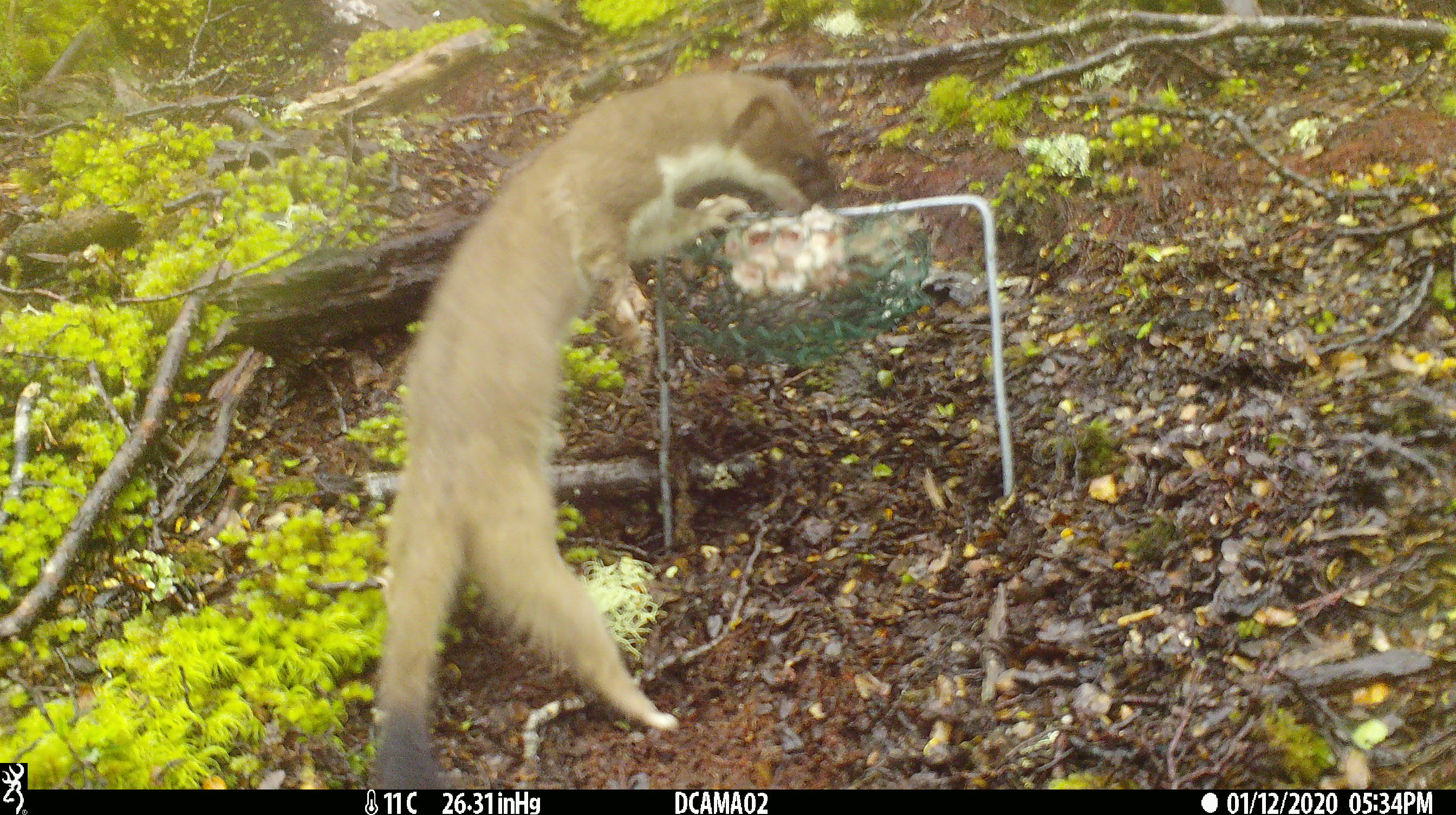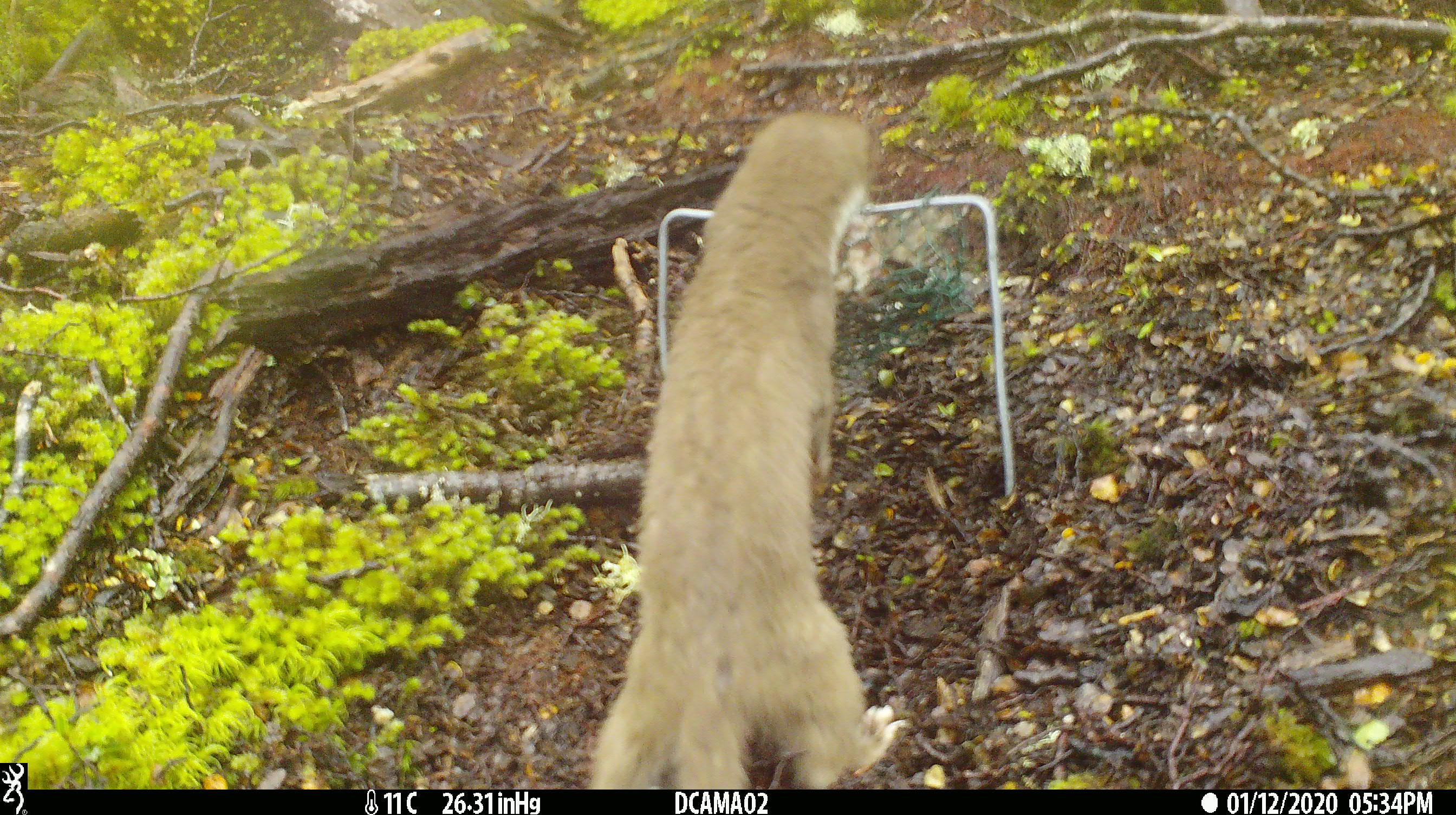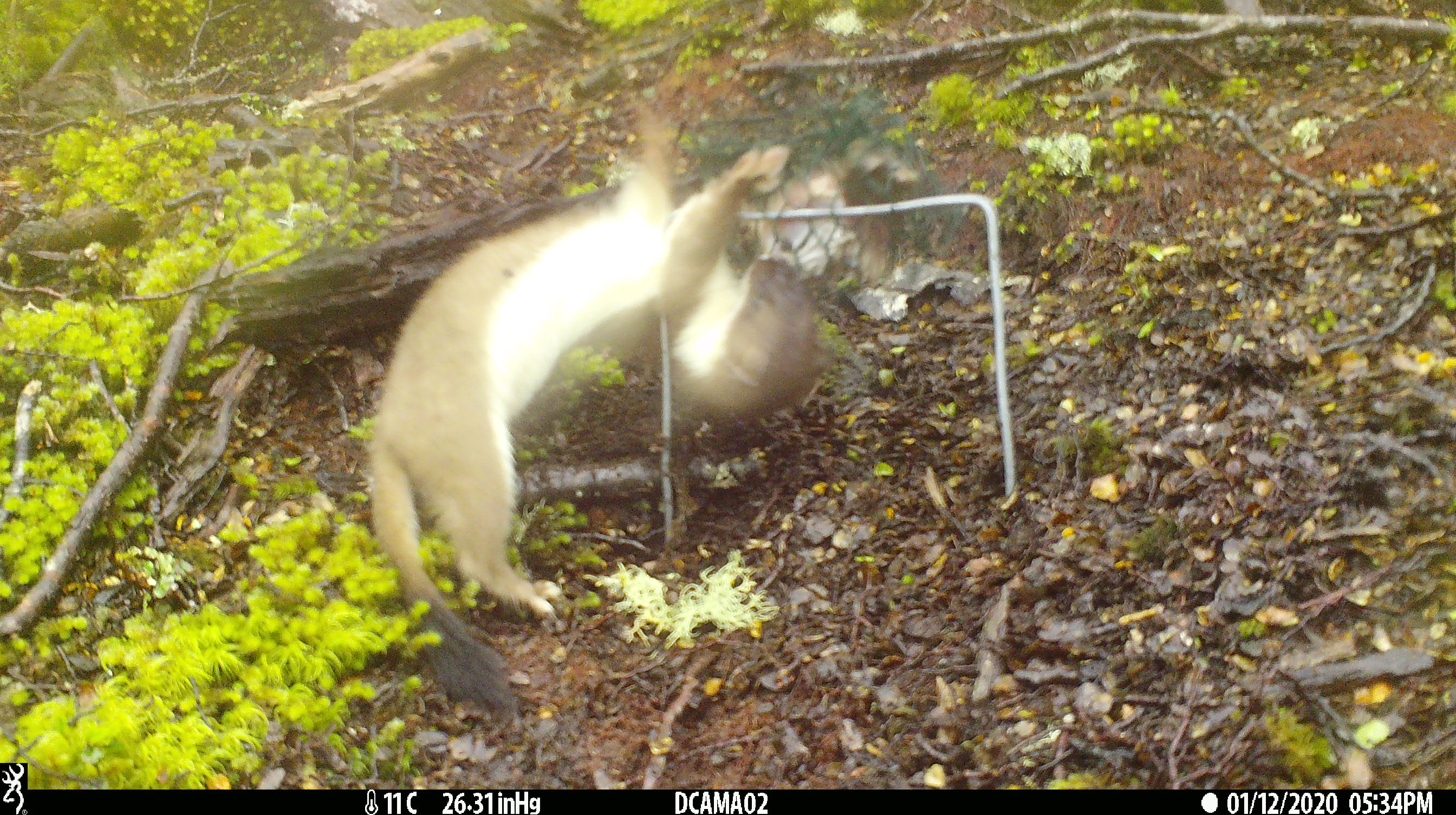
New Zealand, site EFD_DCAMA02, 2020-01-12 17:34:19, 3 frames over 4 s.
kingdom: Animalia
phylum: Chordata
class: Mammalia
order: Carnivora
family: Mustelidae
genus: Mustela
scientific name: Mustela erminea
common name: stoat